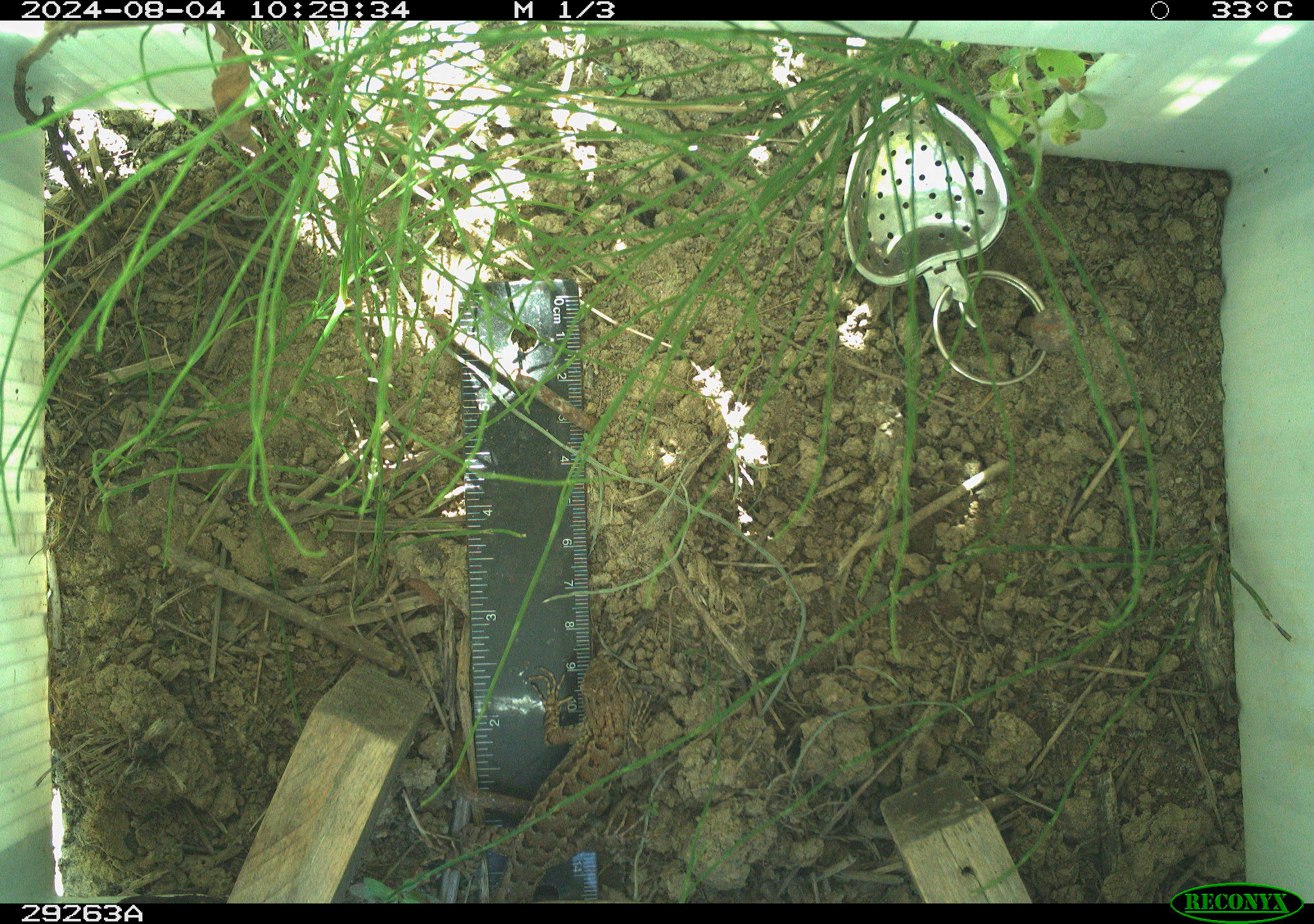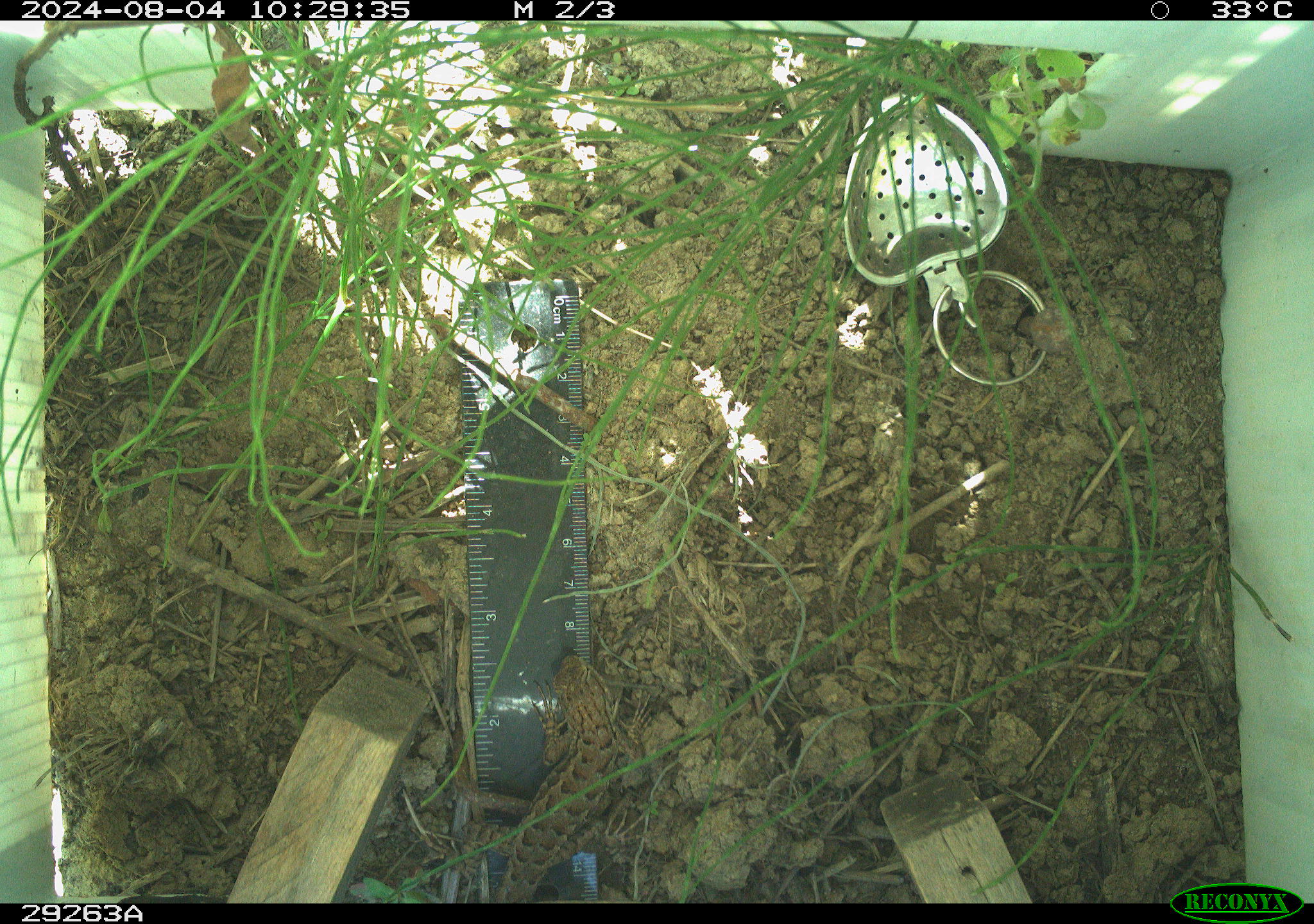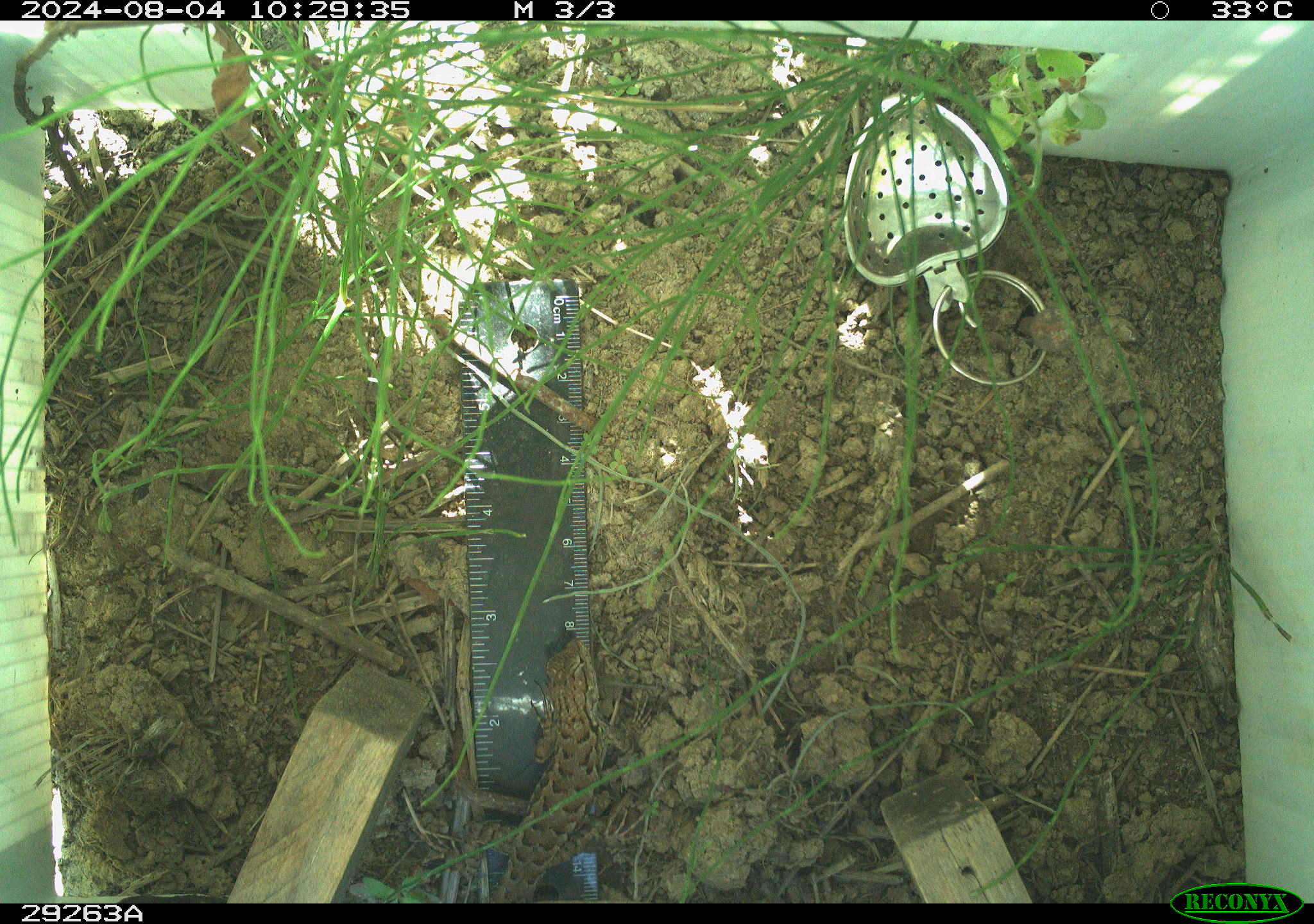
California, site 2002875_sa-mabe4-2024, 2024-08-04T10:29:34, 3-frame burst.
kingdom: Animalia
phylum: Chordata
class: Reptilia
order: Squamata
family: Phrynosomatidae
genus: Sceloporus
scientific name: Sceloporus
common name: spiny lizards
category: sceloporus species